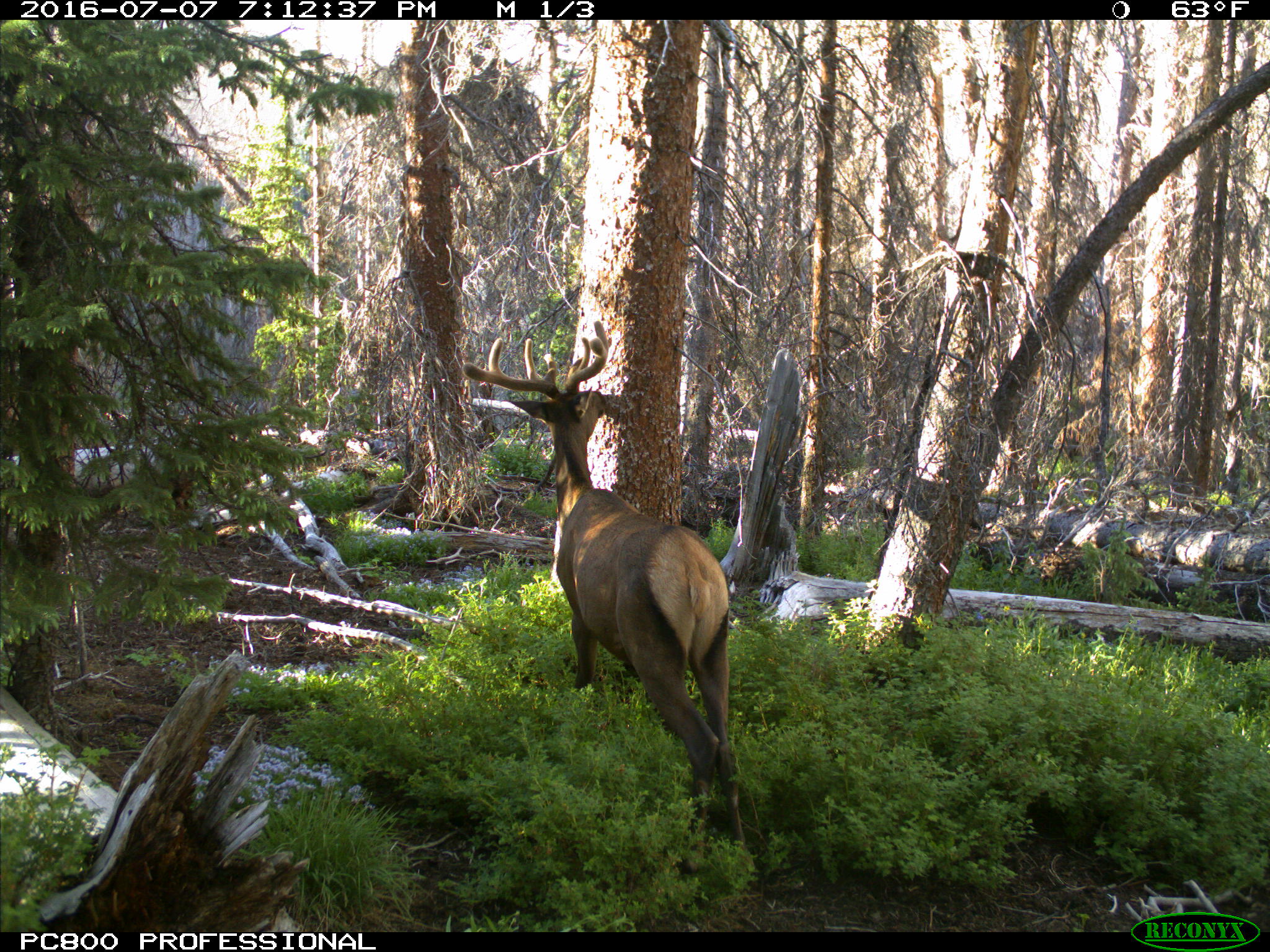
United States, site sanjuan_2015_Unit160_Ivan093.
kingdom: Animalia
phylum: Chordata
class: Mammalia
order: Artiodactyla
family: Cervidae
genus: Cervus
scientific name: Cervus elaphus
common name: red deer